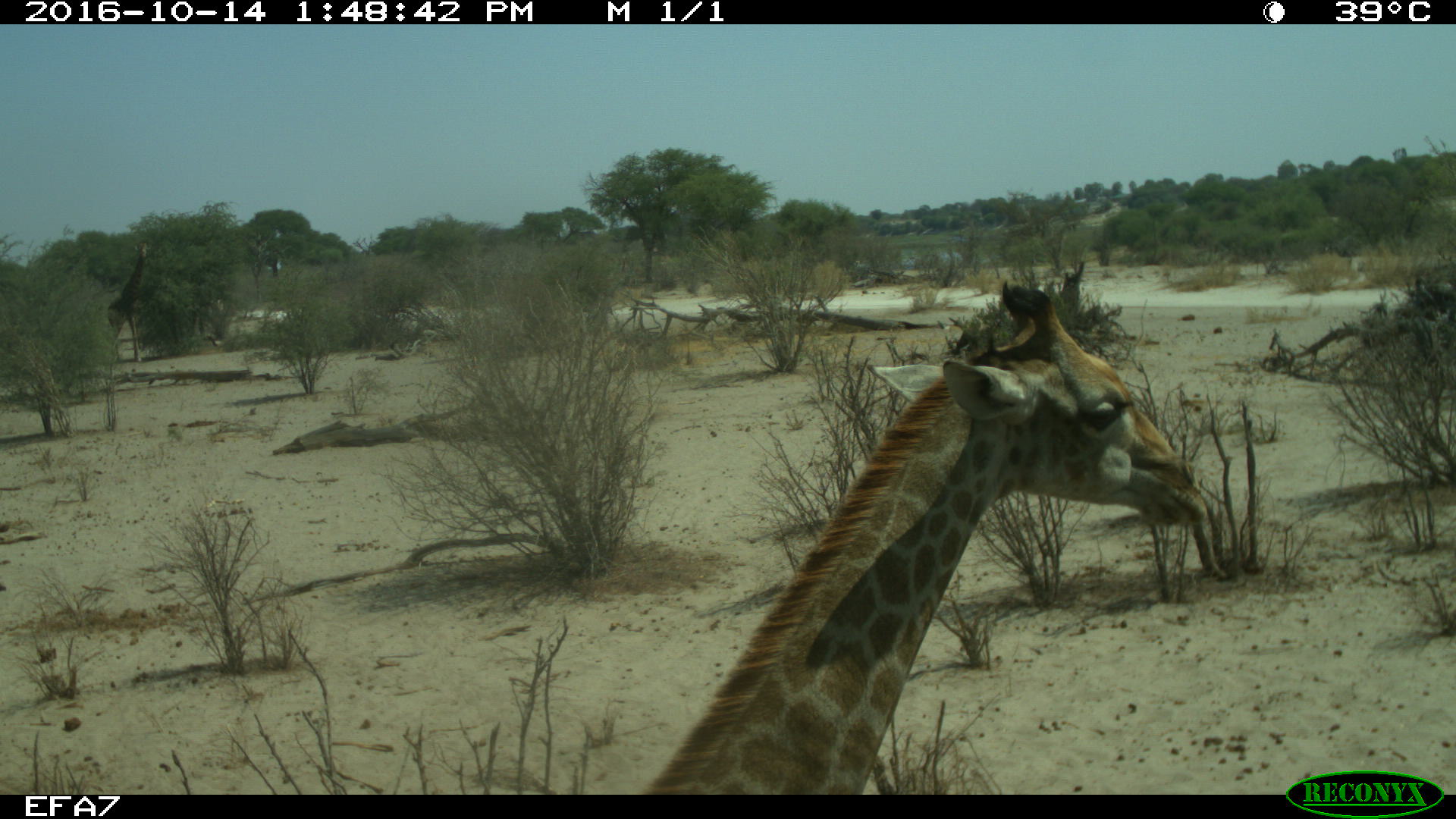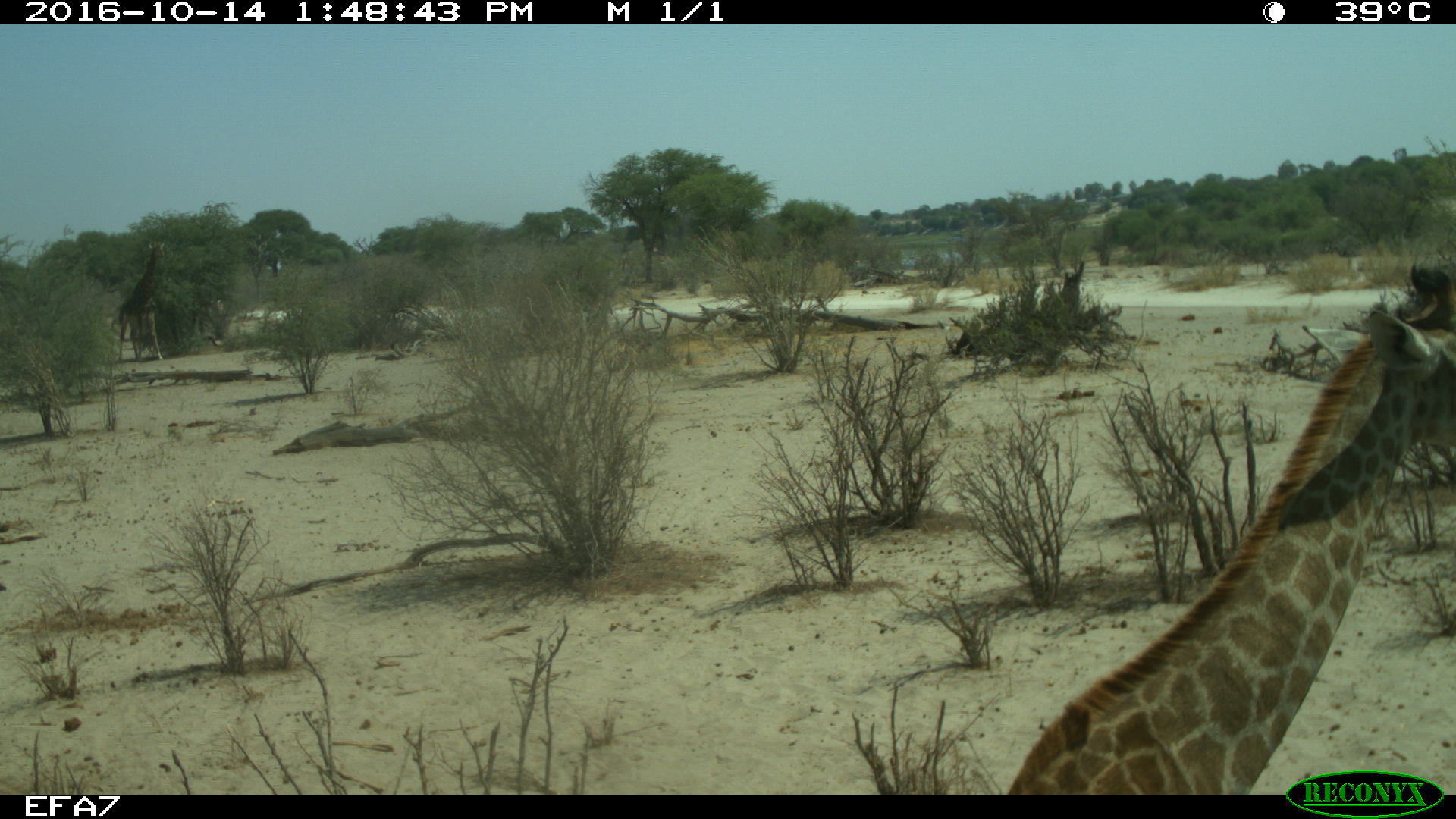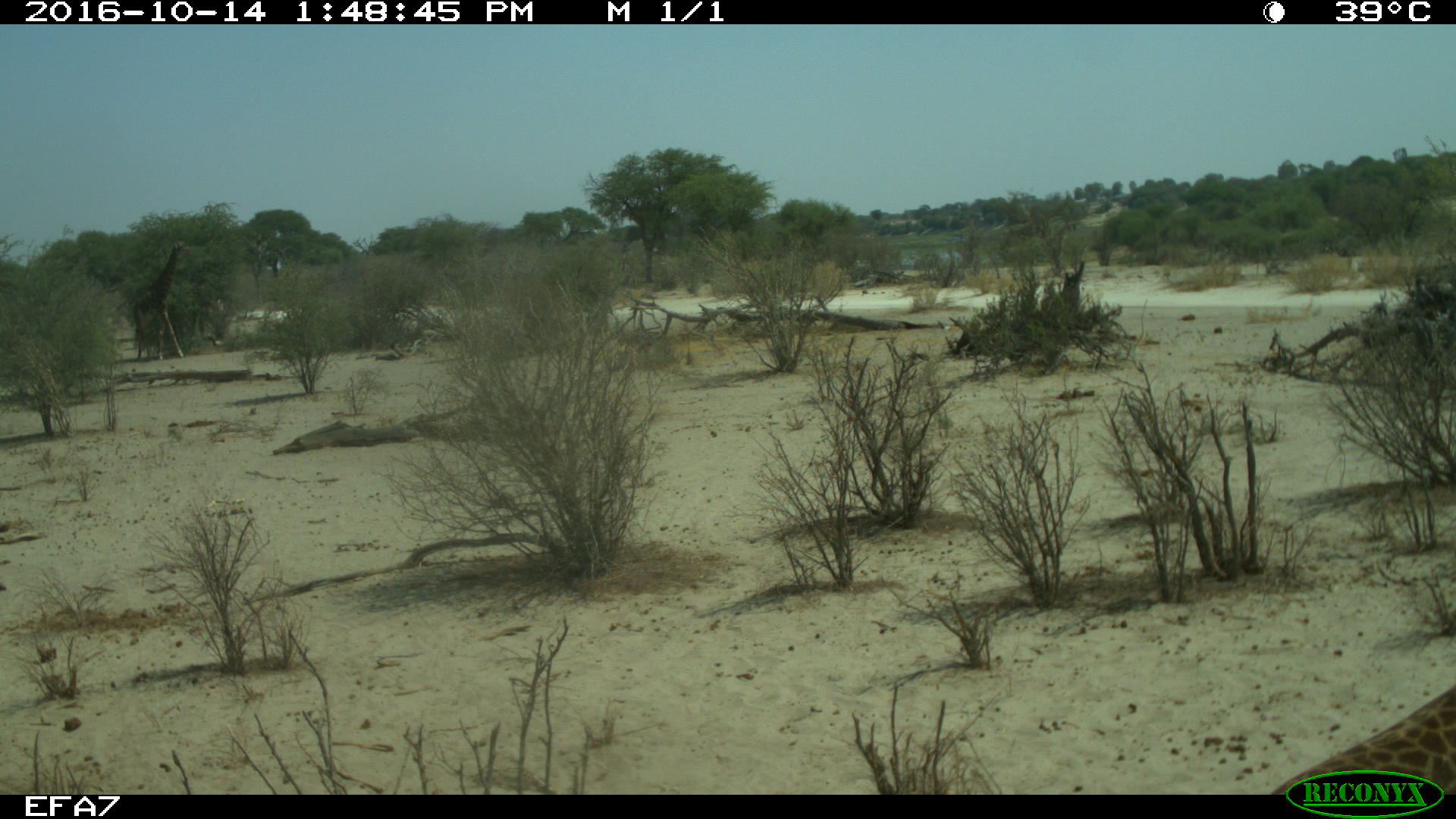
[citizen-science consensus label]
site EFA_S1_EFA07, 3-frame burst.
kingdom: Animalia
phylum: Chordata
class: Mammalia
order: Artiodactyla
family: Giraffidae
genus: Giraffa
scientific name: Giraffa camelopardalis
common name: giraffe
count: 1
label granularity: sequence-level